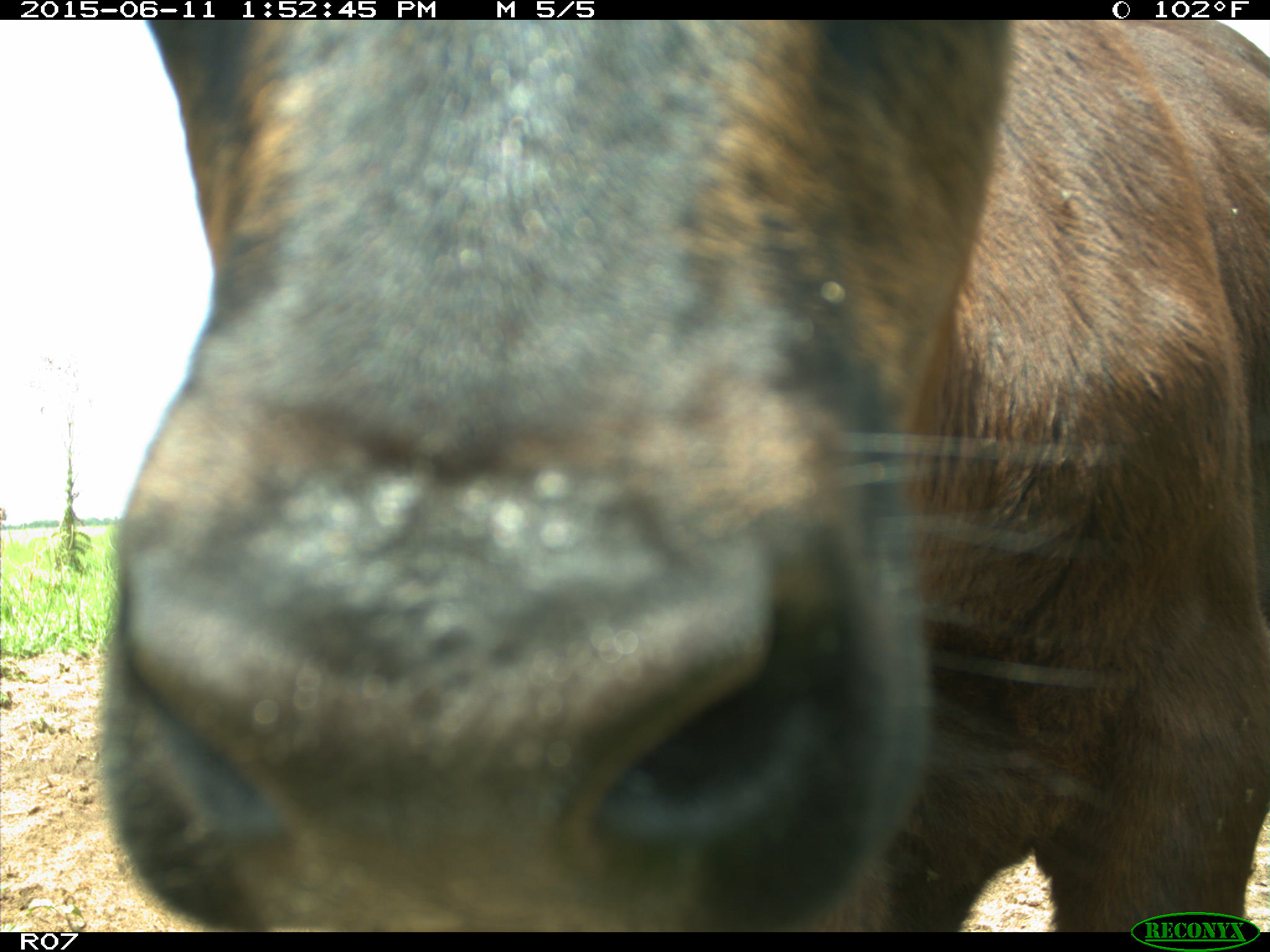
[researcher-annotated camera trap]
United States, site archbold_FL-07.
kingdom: Animalia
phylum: Chordata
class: Mammalia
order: Artiodactyla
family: Bovidae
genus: Bos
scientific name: Bos taurus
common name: domestic cow